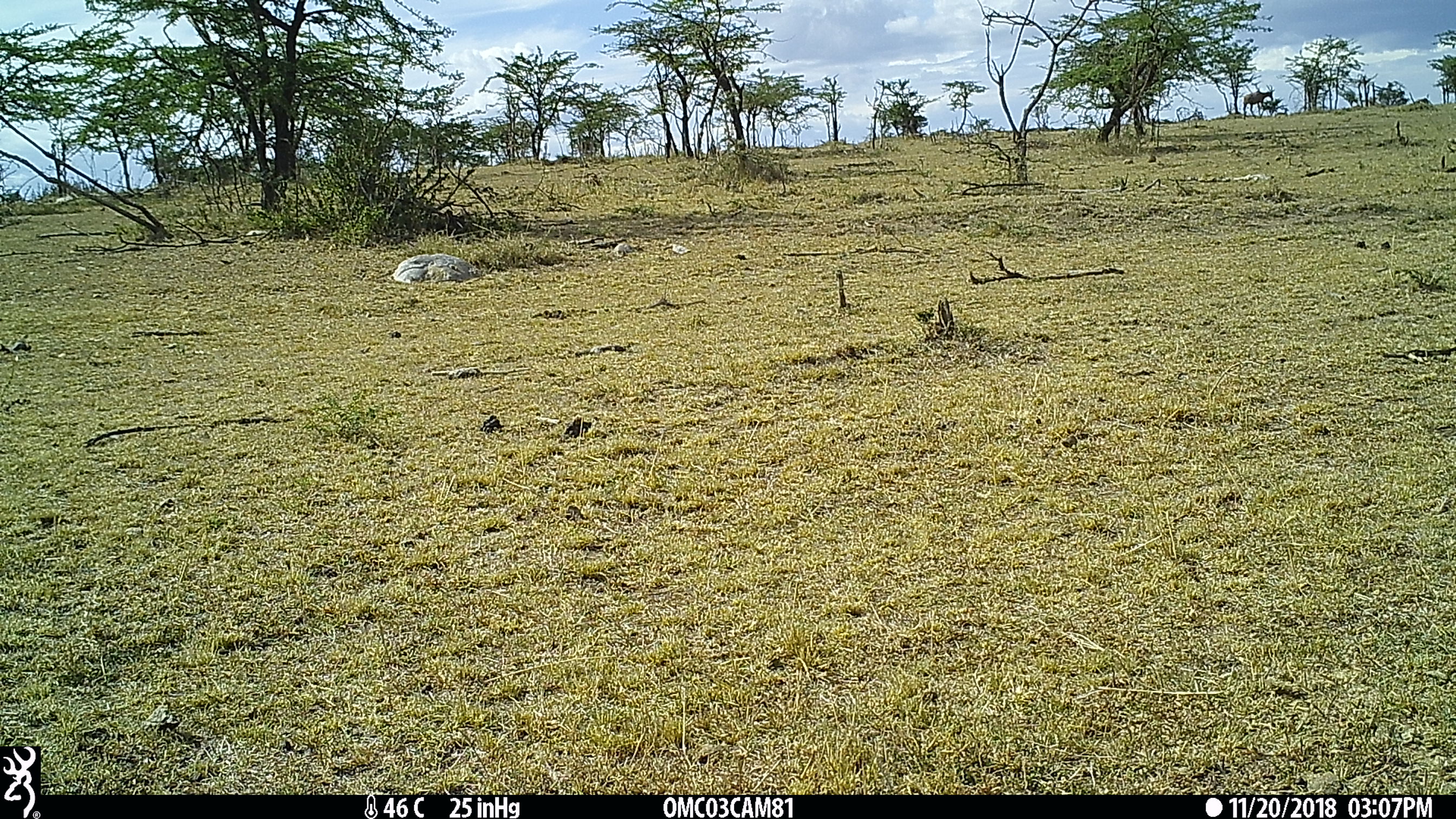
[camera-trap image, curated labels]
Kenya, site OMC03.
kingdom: Animalia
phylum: Chordata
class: Mammalia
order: Artiodactyla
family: Bovidae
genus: Damaliscus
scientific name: Damaliscus lunatus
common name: topi